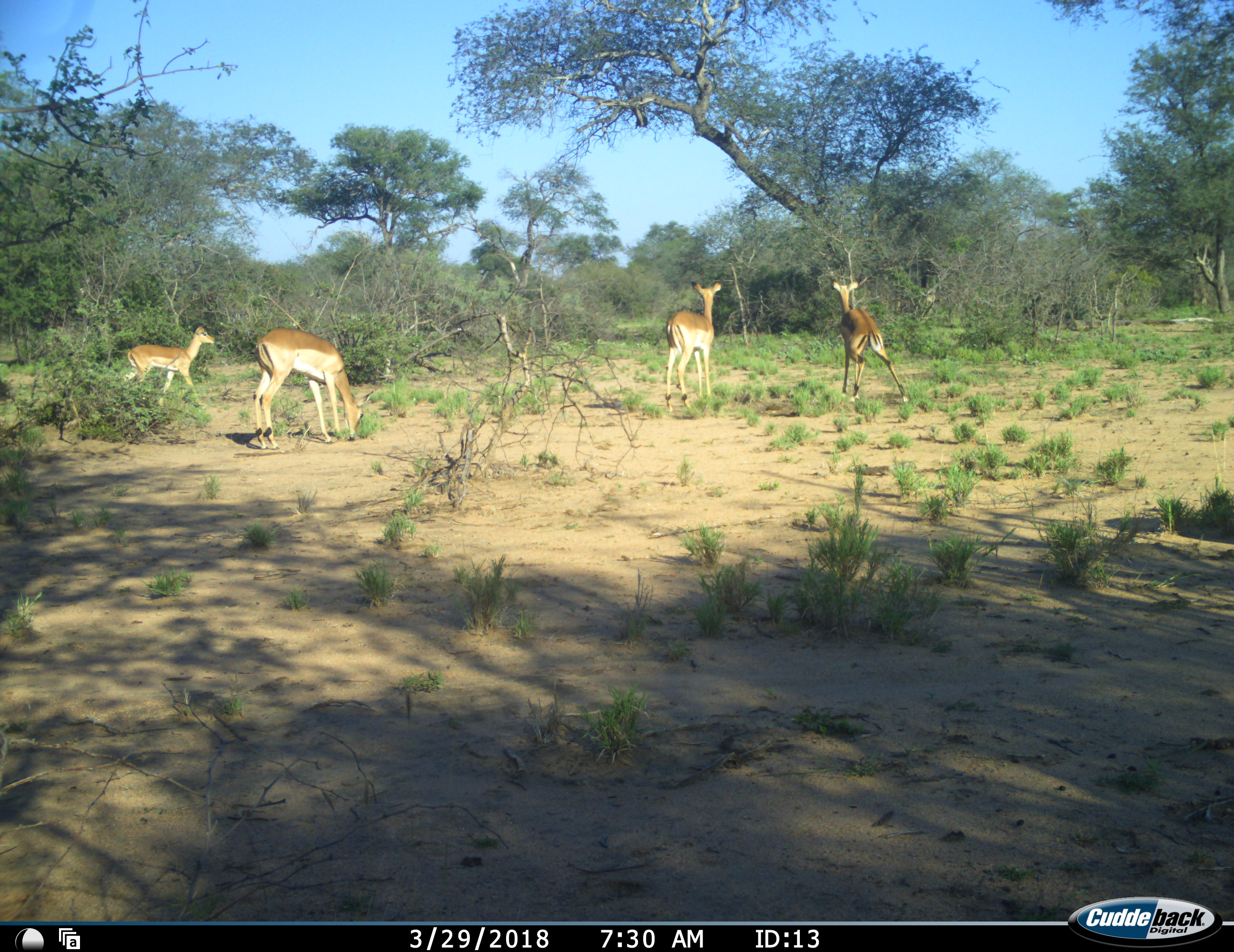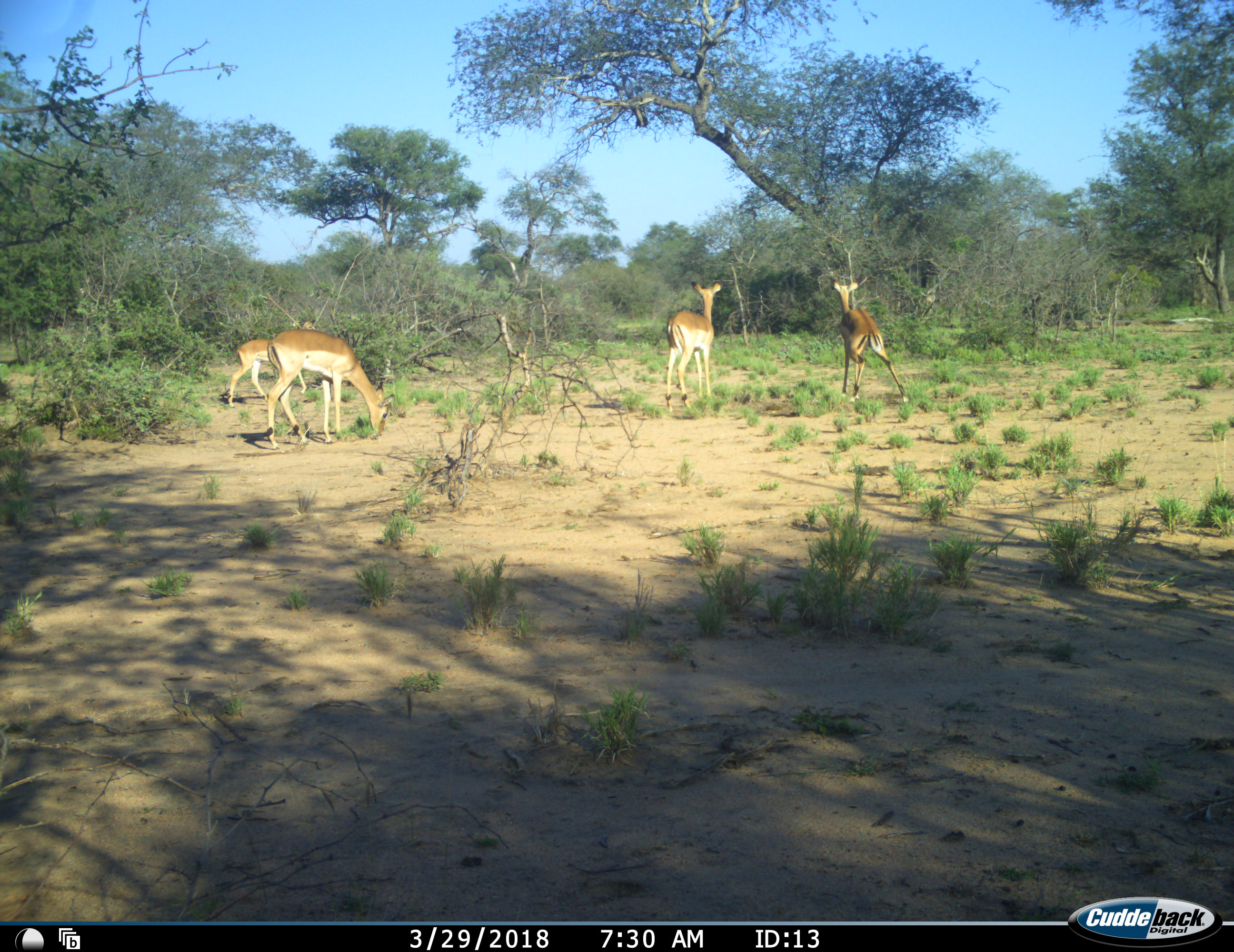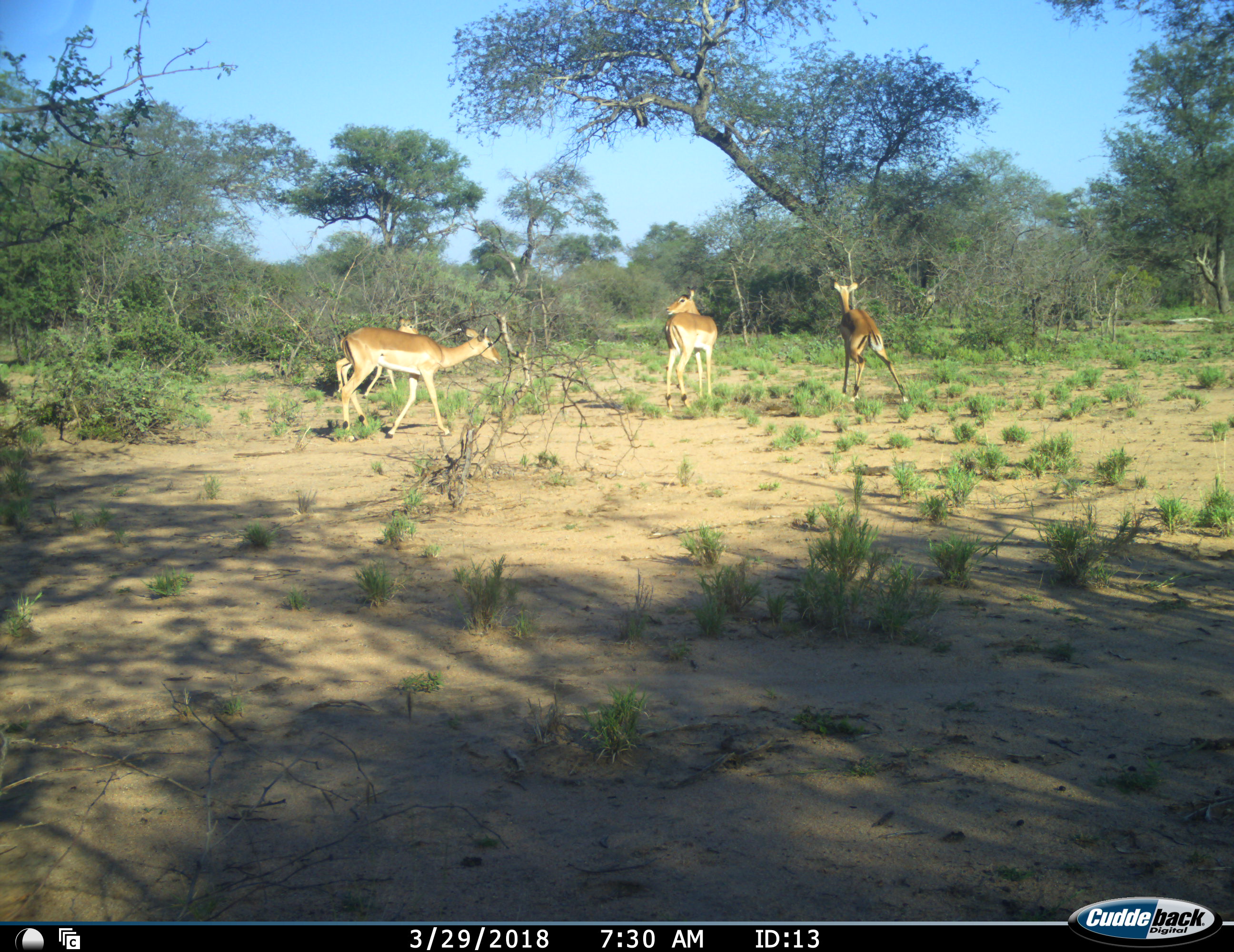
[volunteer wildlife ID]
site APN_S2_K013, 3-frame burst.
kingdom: Animalia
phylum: Chordata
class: Mammalia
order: Artiodactyla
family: Bovidae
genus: Aepyceros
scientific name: Aepyceros melampus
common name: impala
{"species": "impala (Aepyceros melampus)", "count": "4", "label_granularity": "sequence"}